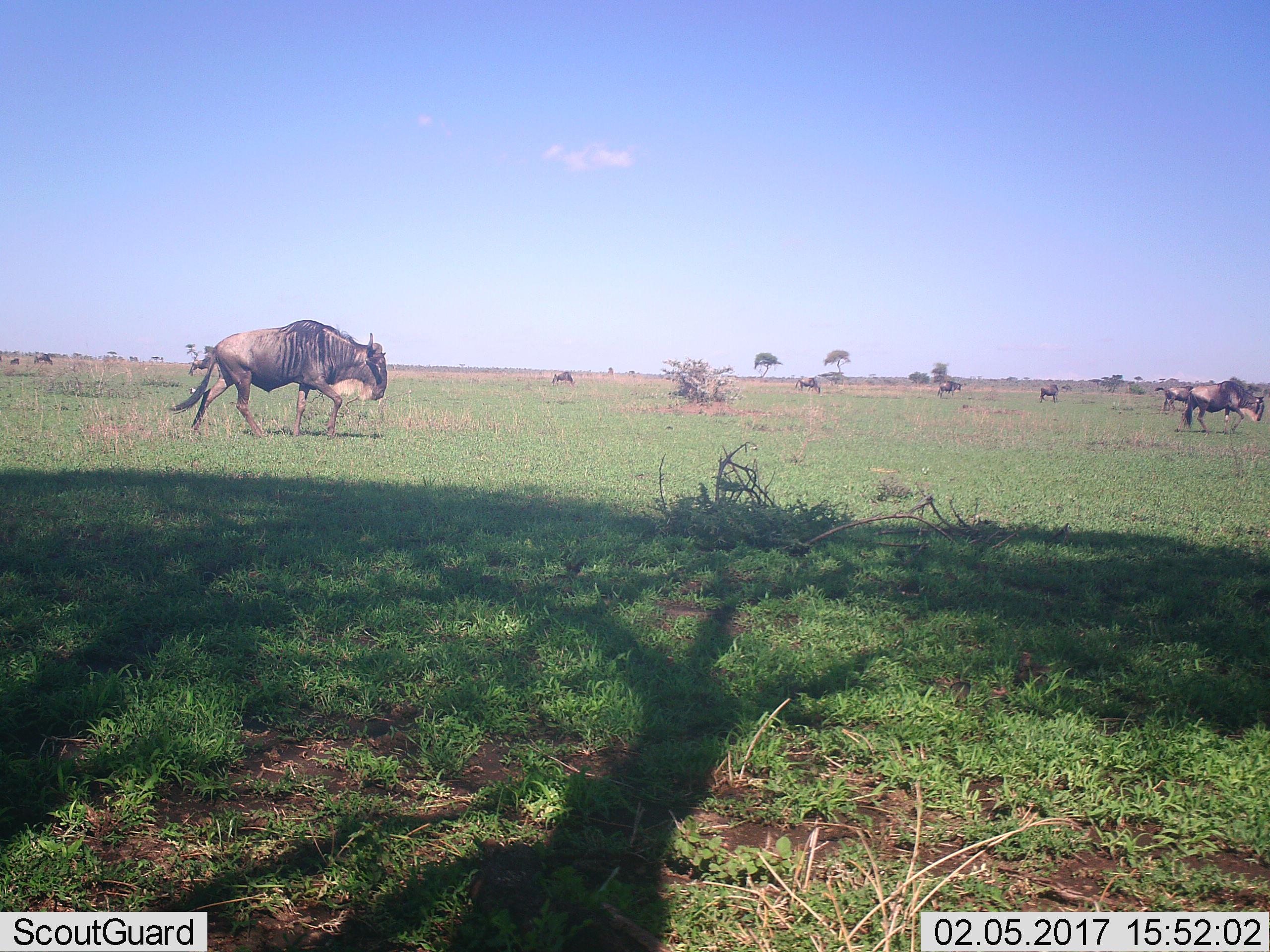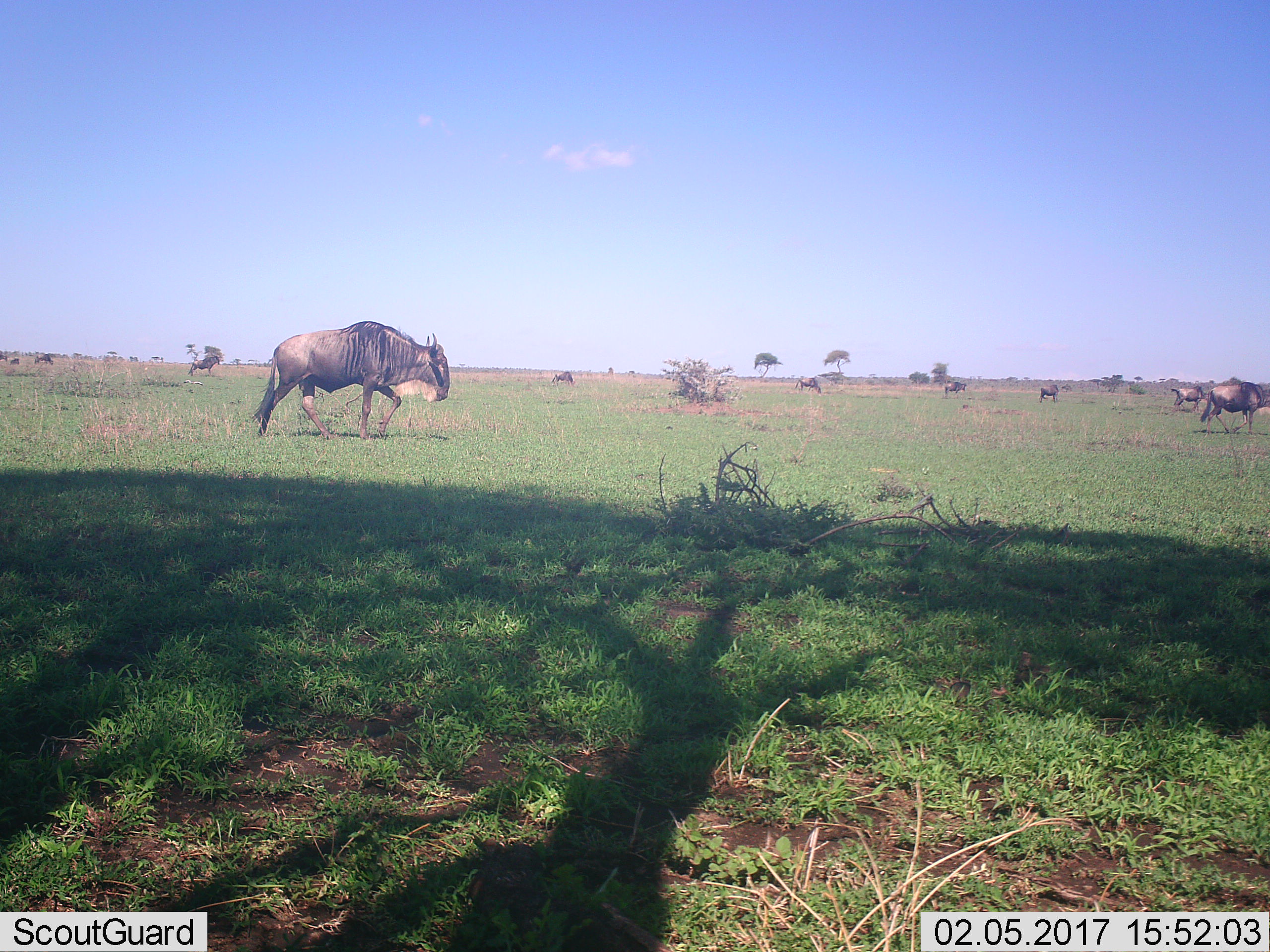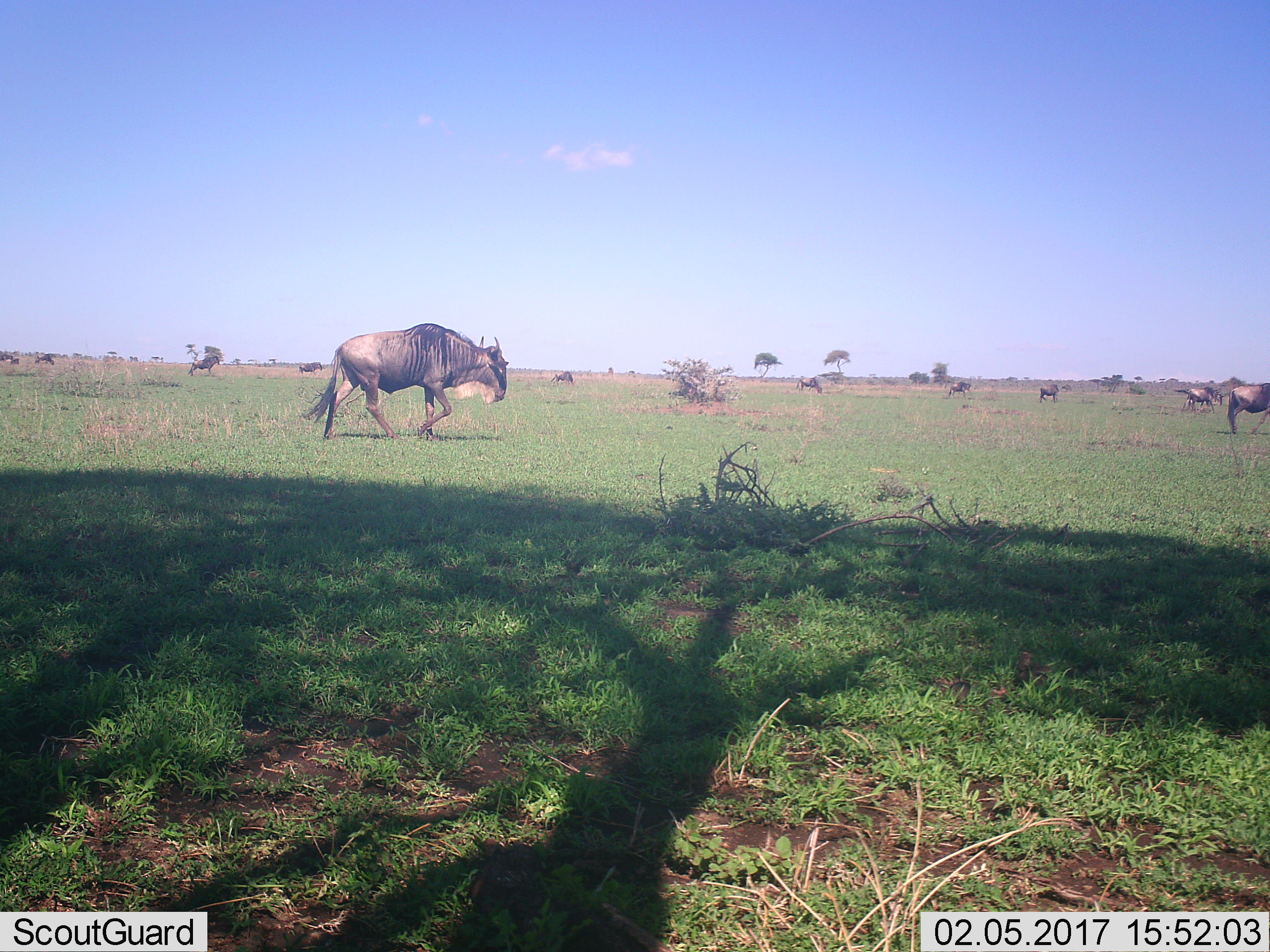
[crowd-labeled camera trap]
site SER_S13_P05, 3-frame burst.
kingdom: Animalia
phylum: Chordata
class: Mammalia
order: Artiodactyla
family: Bovidae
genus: Connochaetes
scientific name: Connochaetes taurinus taurinus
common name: blue wildebeest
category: wildebeestblue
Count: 10.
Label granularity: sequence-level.